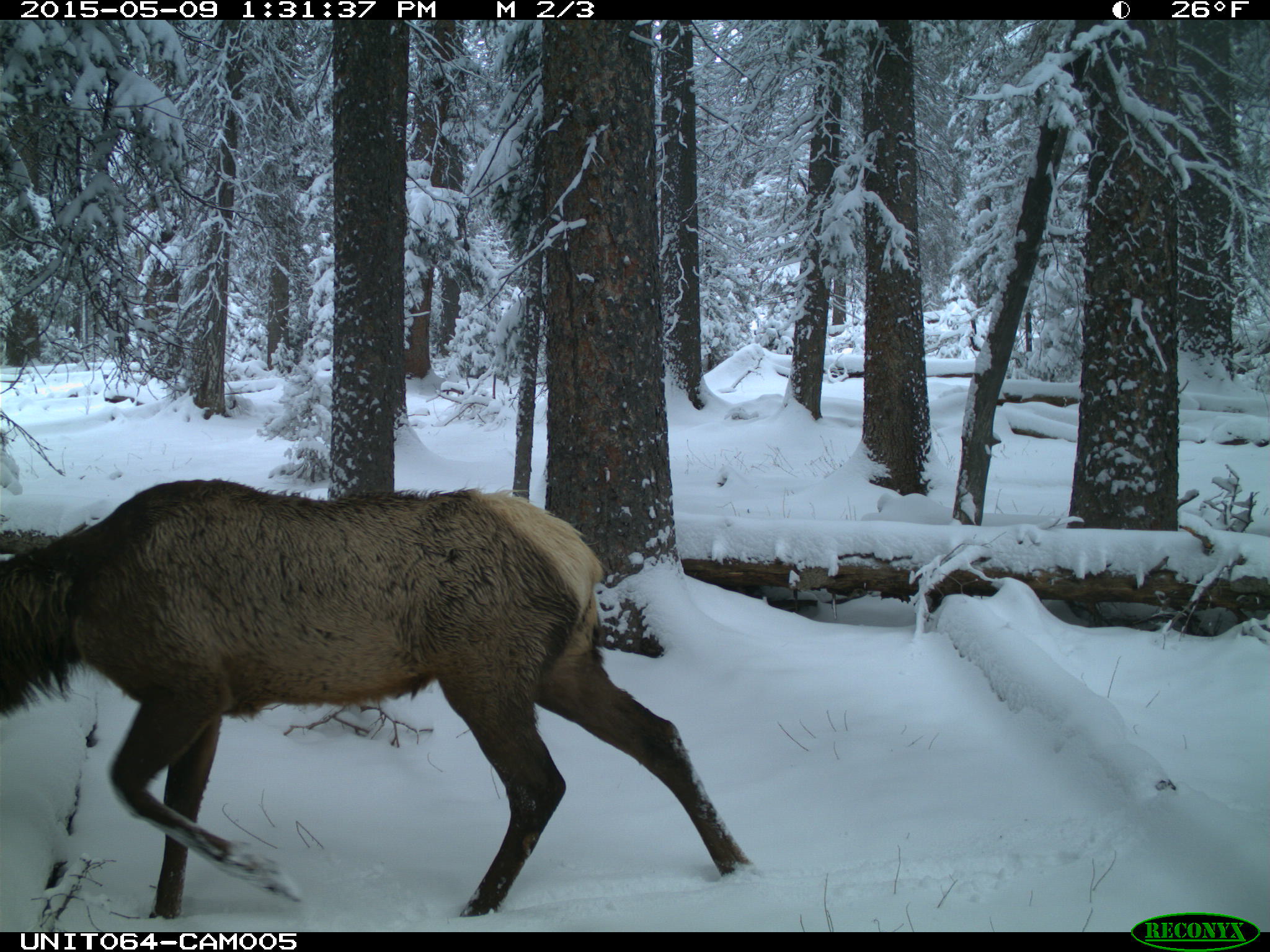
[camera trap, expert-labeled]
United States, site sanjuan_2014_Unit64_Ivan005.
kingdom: Animalia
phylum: Chordata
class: Mammalia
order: Artiodactyla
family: Cervidae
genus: Cervus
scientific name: Cervus elaphus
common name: red deer